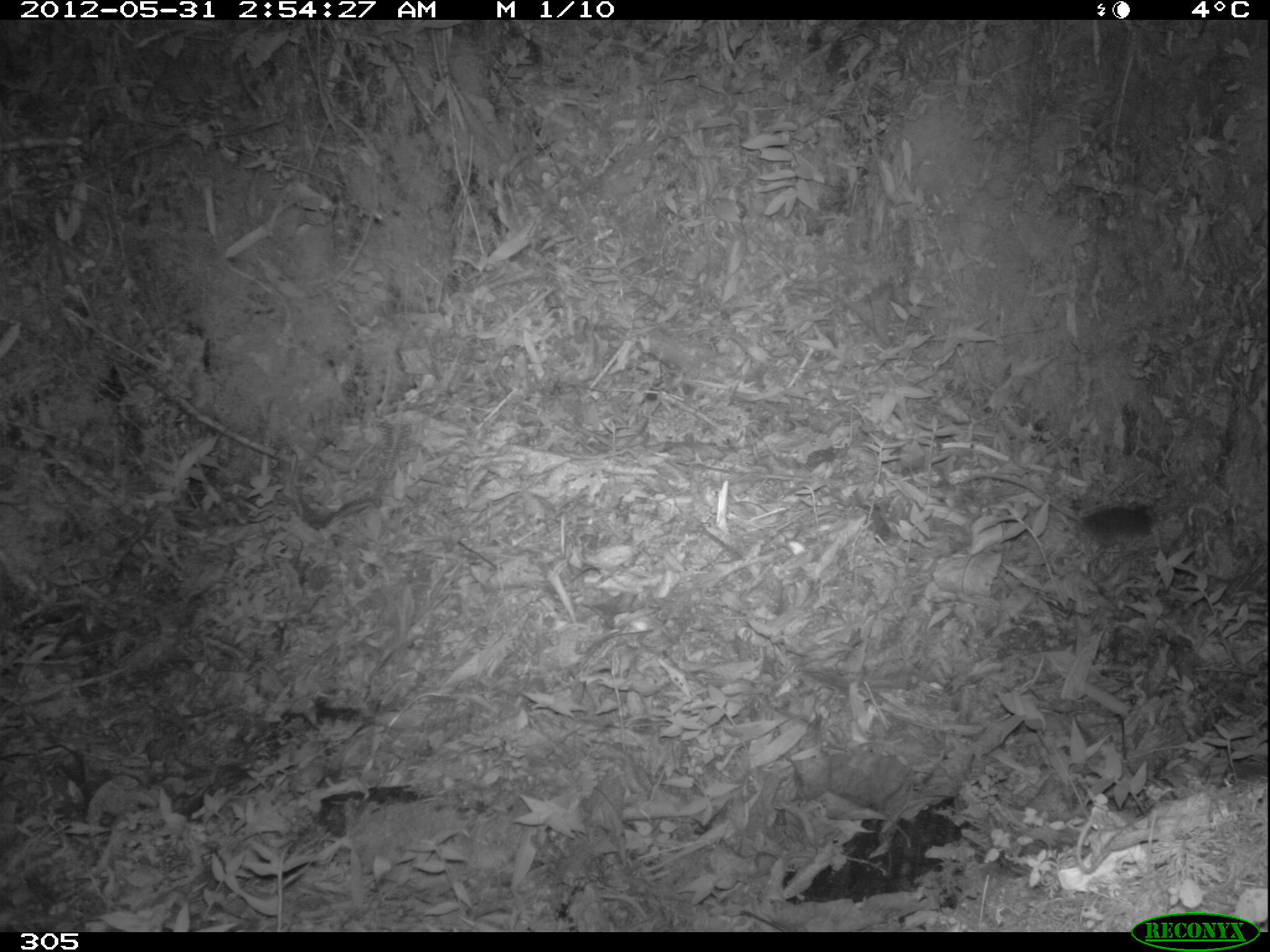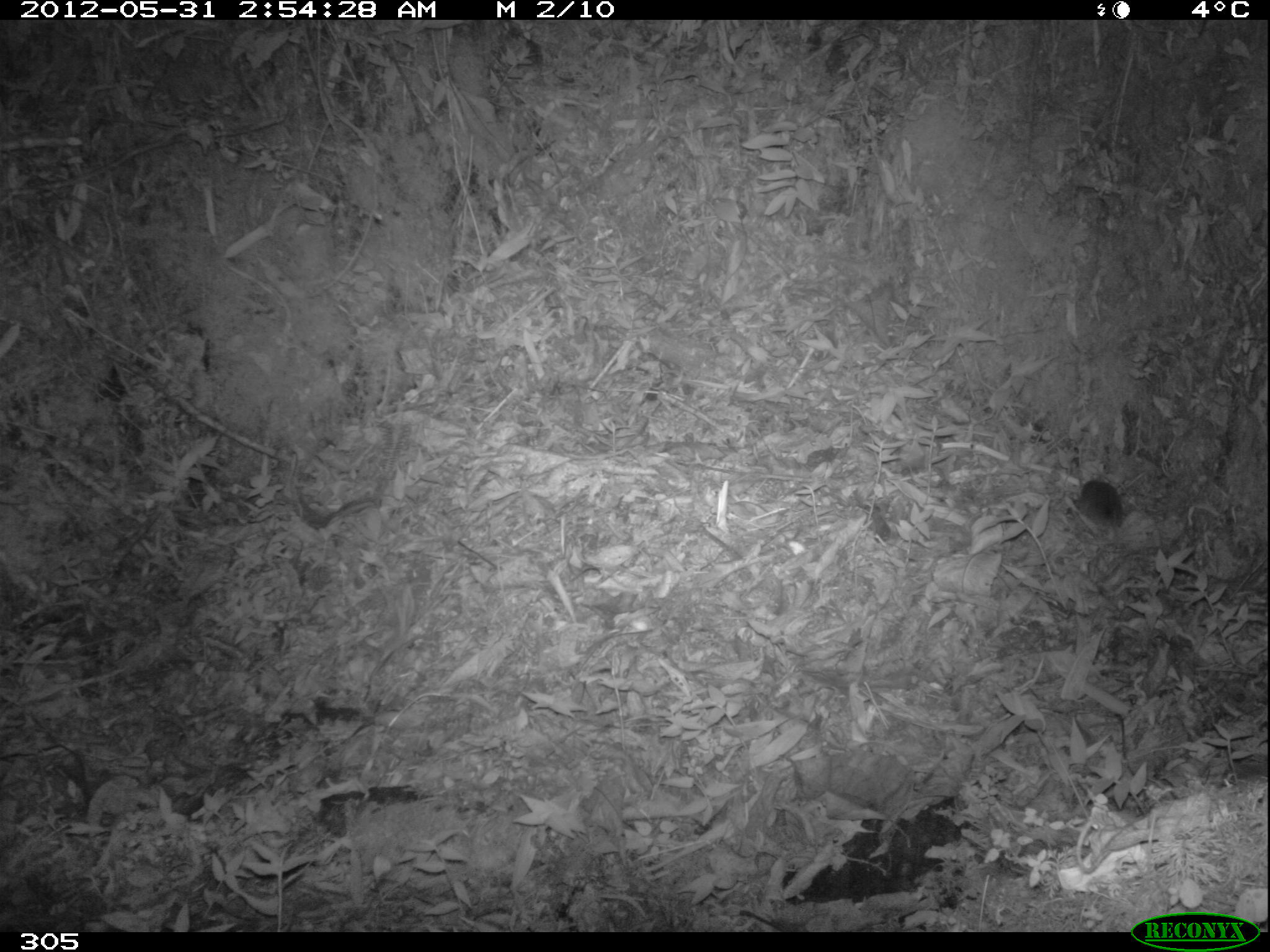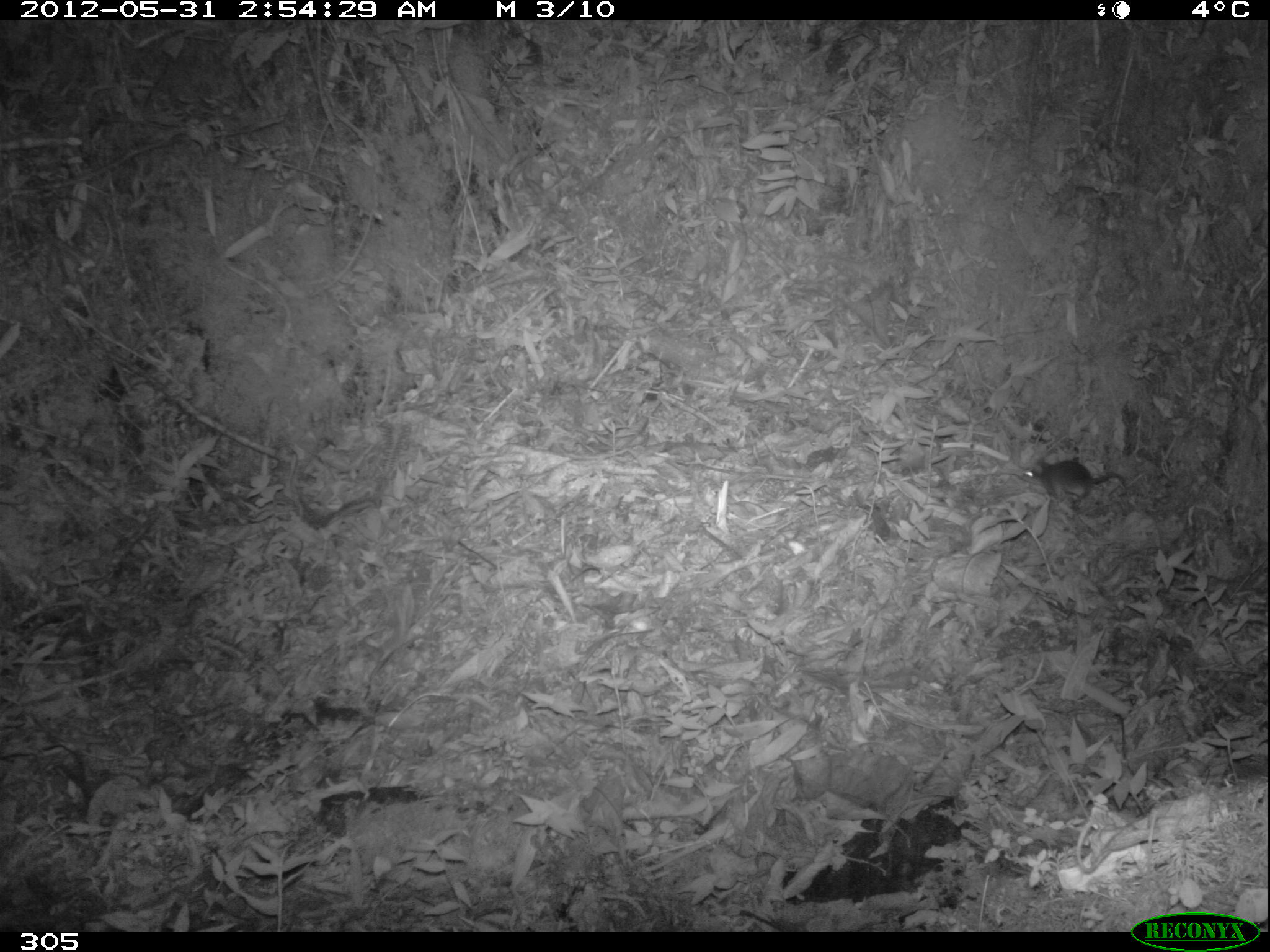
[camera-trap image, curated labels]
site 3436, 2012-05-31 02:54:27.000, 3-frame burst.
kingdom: Animalia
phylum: Chordata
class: Aves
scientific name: Aves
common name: bird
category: unknown bird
Unknown bird (bird) (Aves).